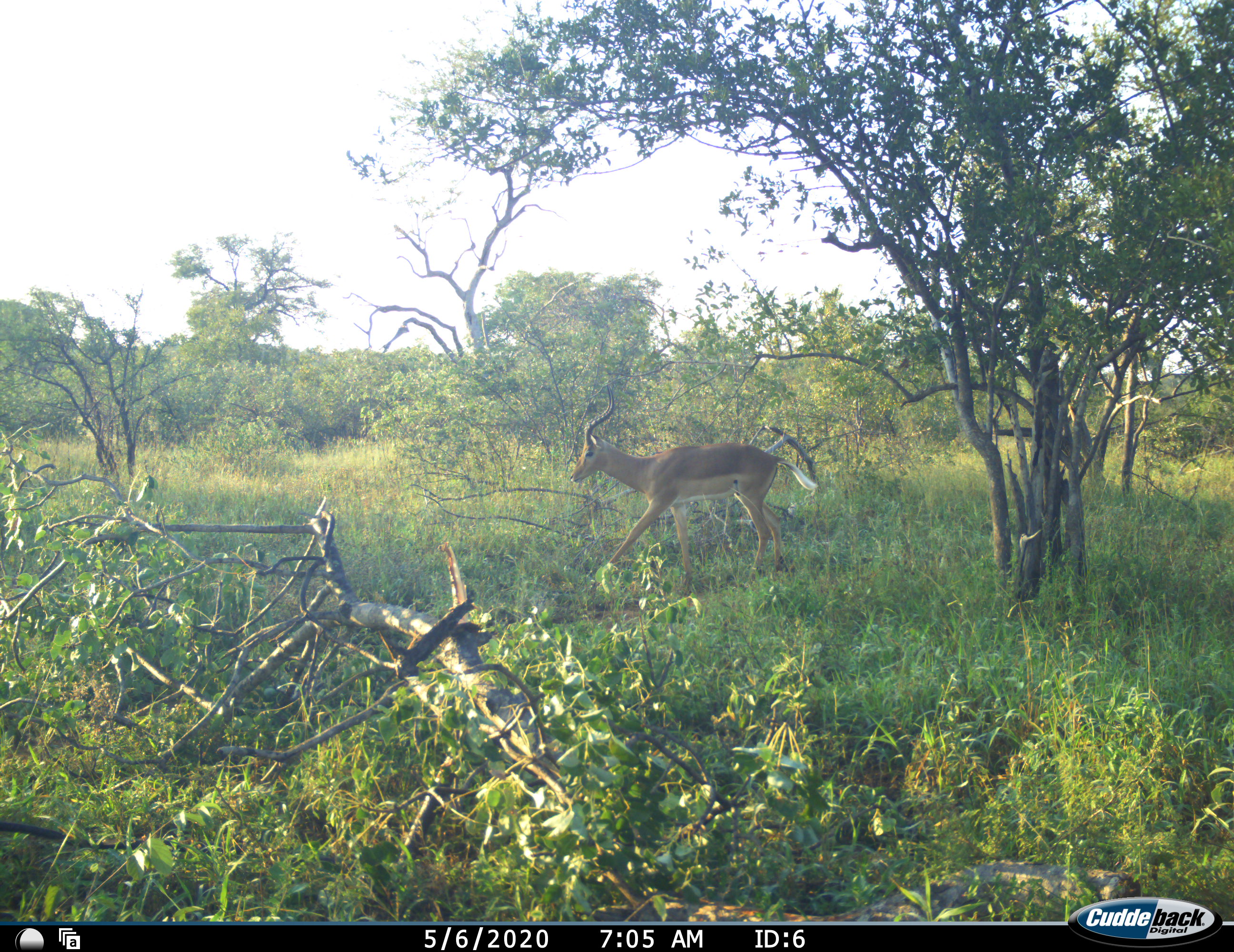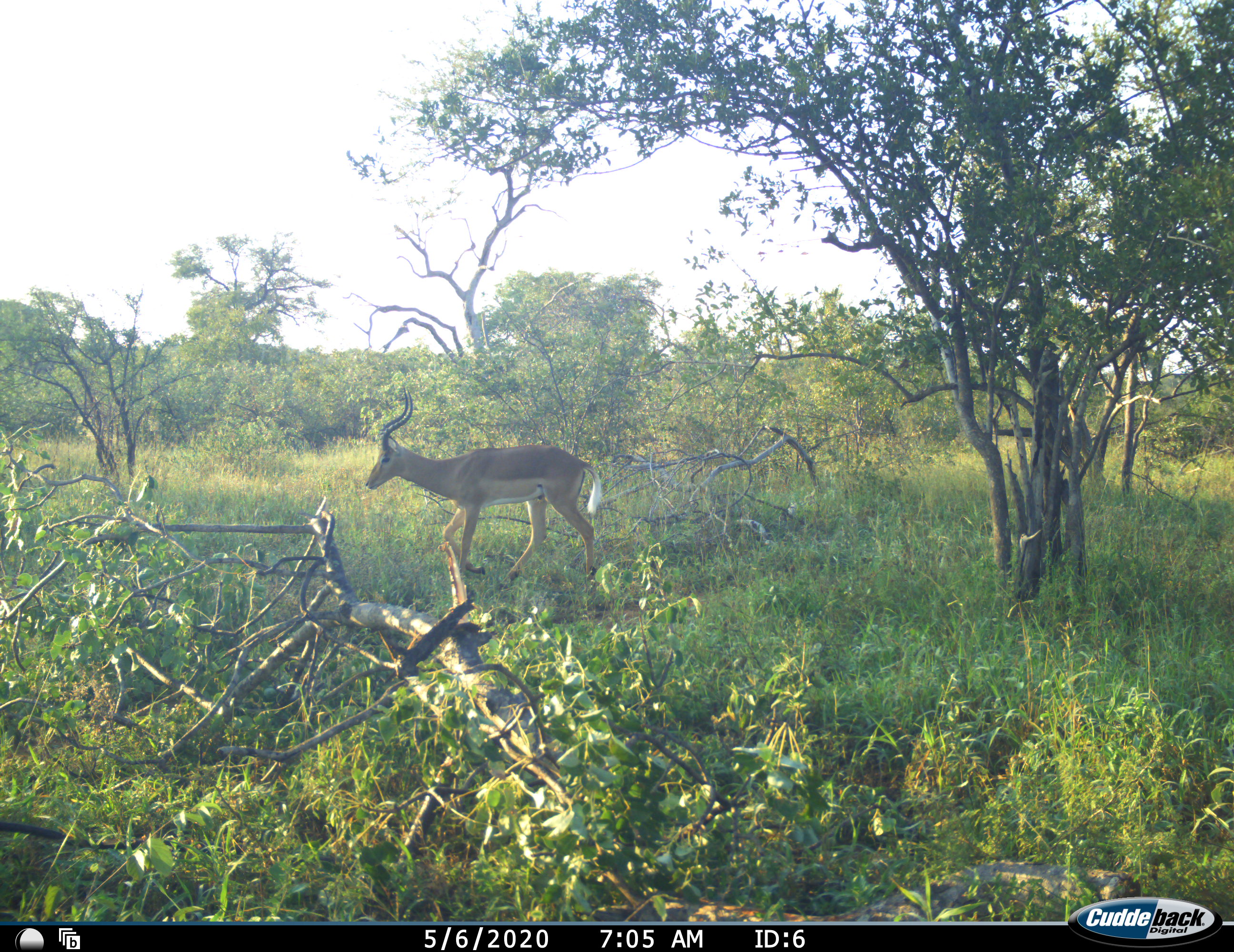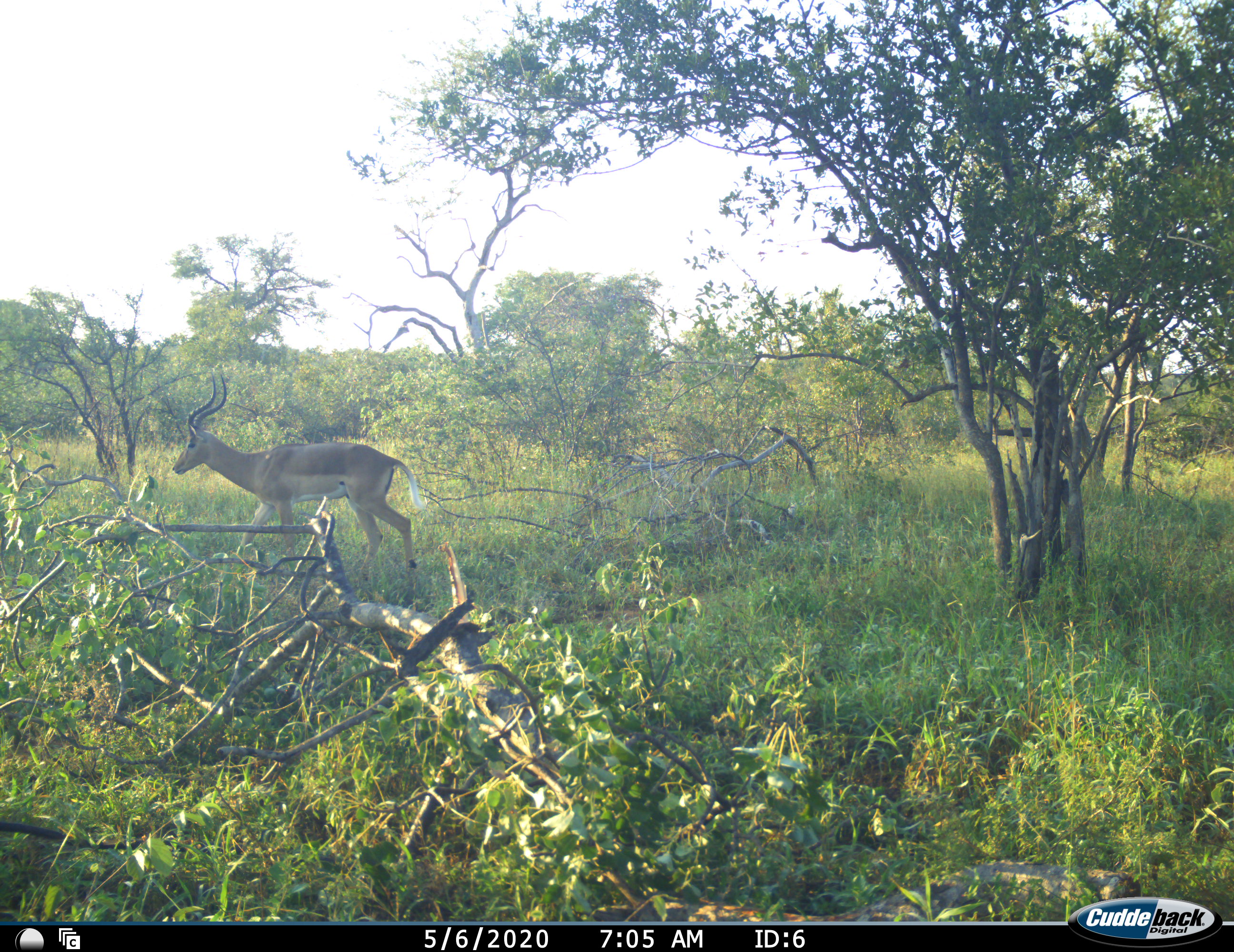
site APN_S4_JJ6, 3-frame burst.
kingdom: Animalia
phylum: Chordata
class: Mammalia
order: Artiodactyla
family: Bovidae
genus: Aepyceros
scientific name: Aepyceros melampus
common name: impala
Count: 1.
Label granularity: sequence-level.